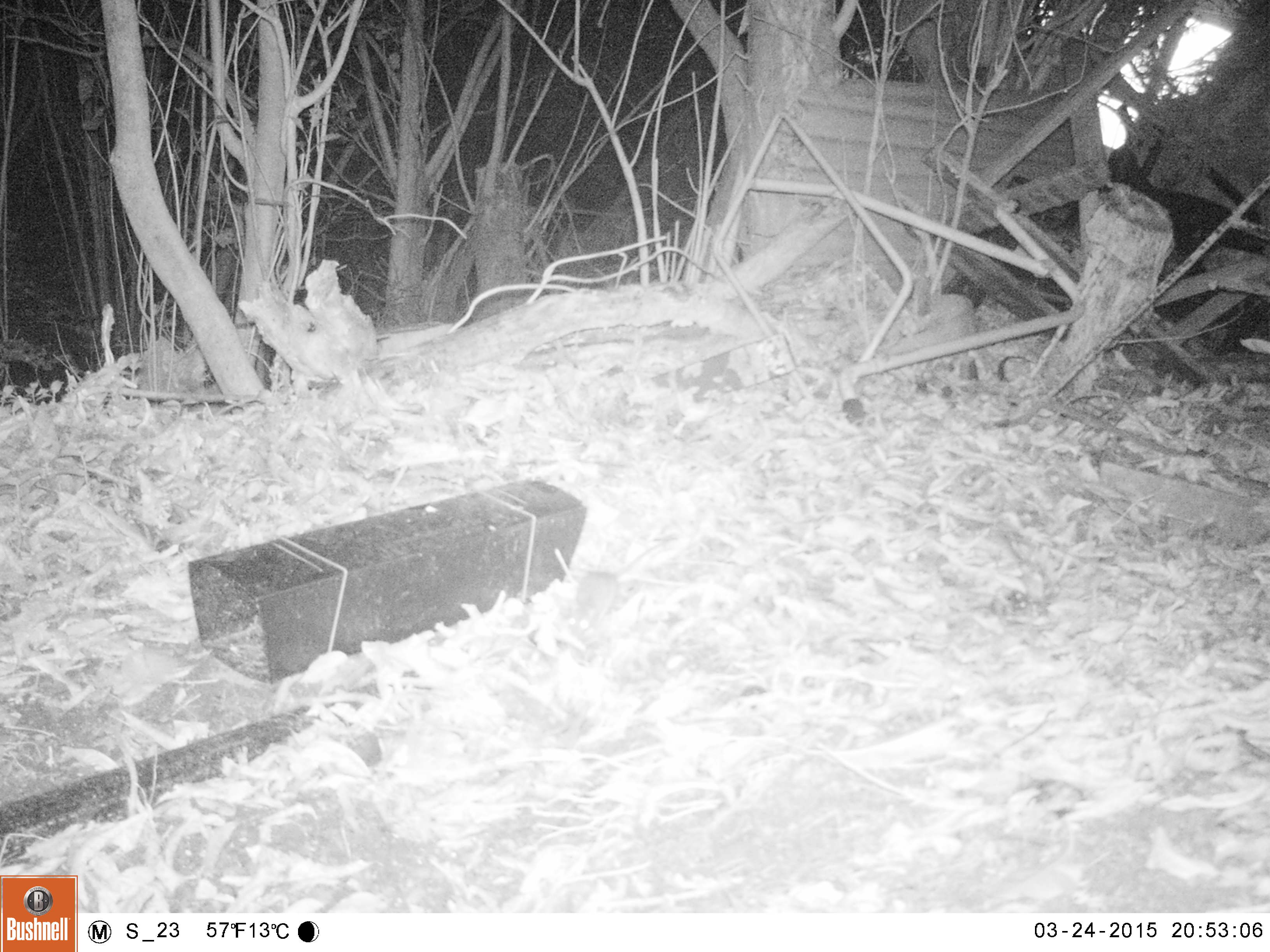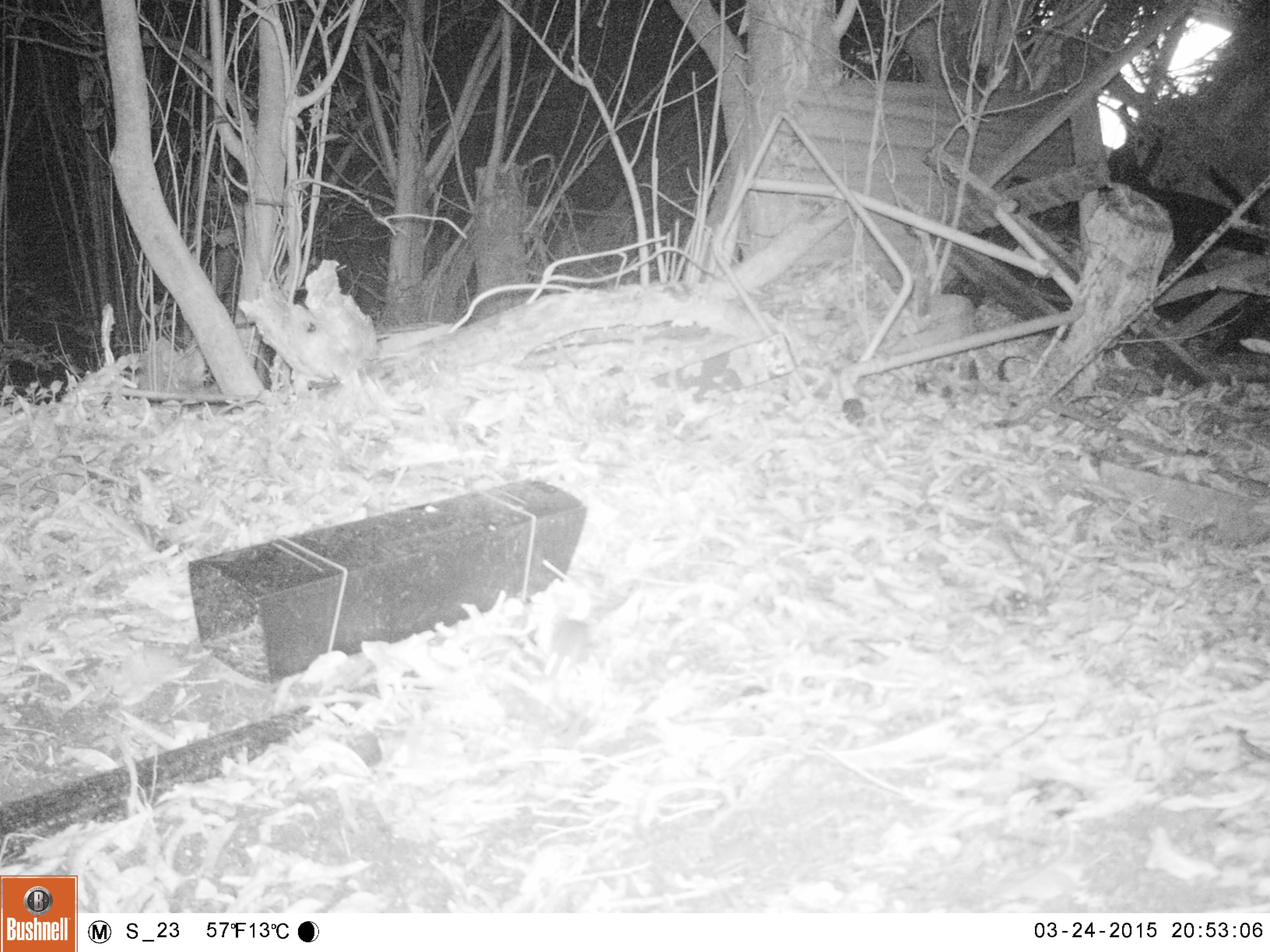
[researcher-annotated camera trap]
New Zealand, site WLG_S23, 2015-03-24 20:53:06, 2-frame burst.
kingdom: Animalia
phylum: Chordata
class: Mammalia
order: Rodentia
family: Muridae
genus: Mus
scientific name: Mus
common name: mouse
Mouse (Mus).